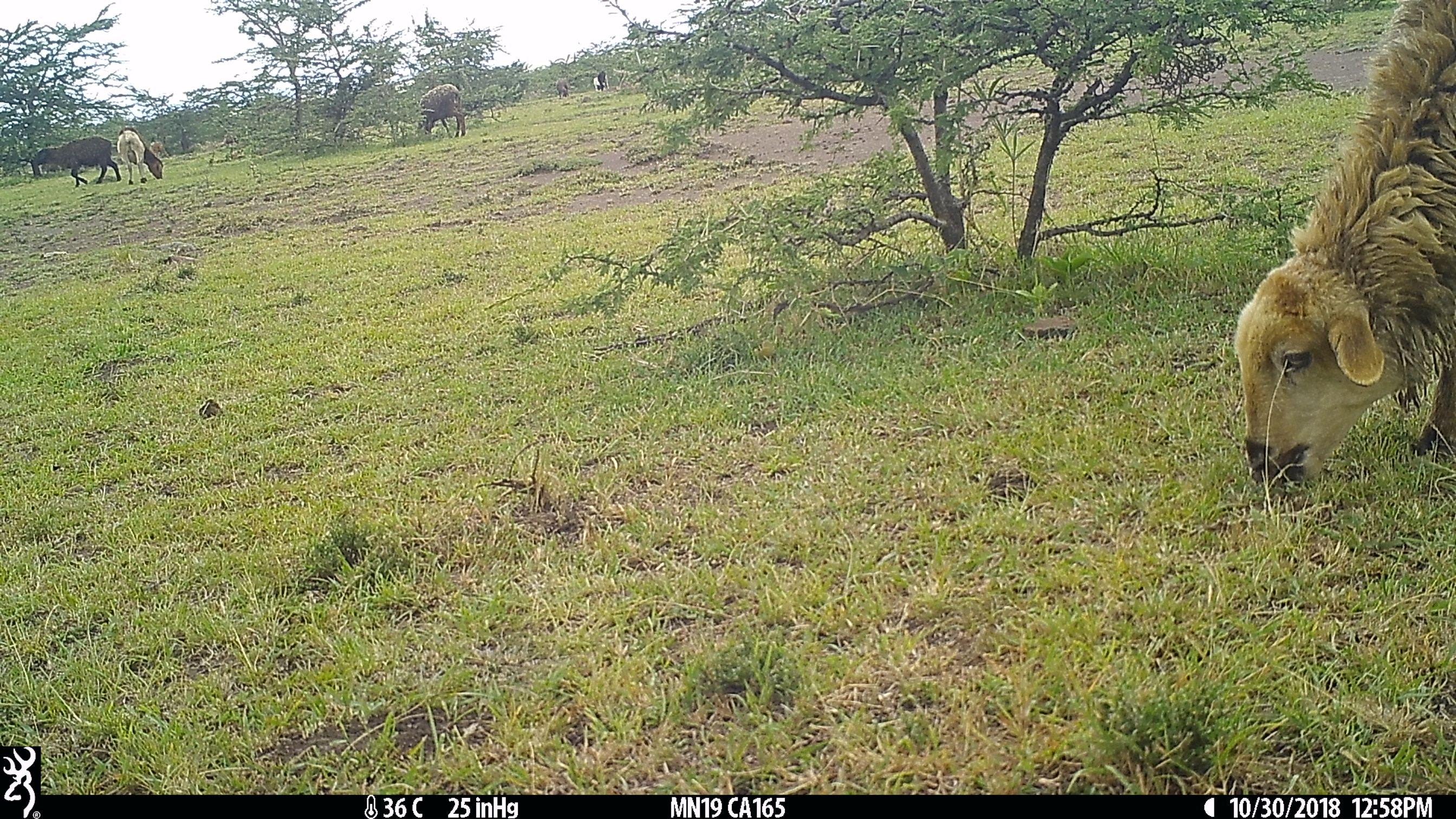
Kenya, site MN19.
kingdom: Animalia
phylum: Chordata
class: Mammalia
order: Artiodactyla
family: Bovidae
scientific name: Bovidae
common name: sheep or goat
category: shoat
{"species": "shoat (sheep or goat) (Bovidae)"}